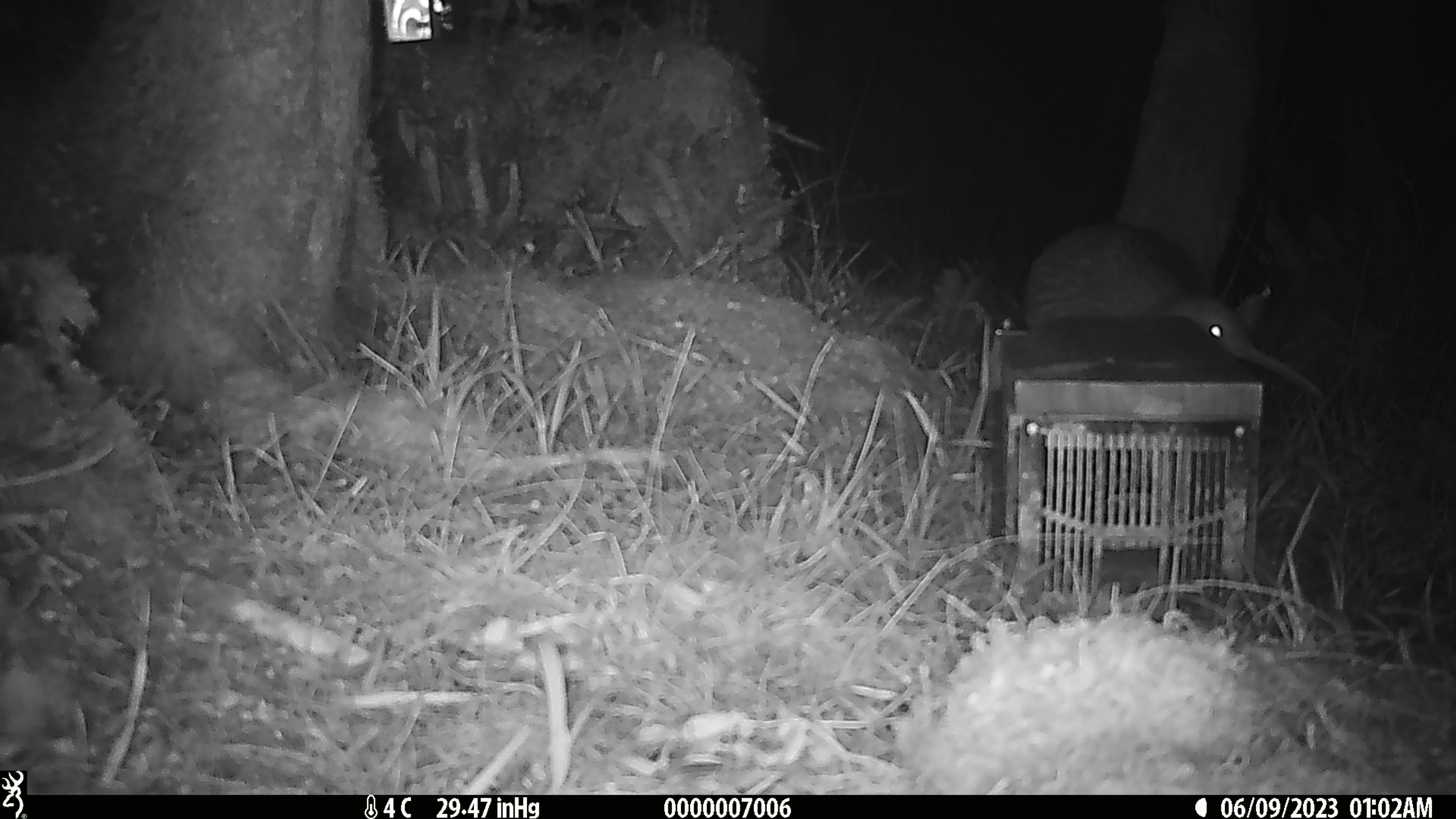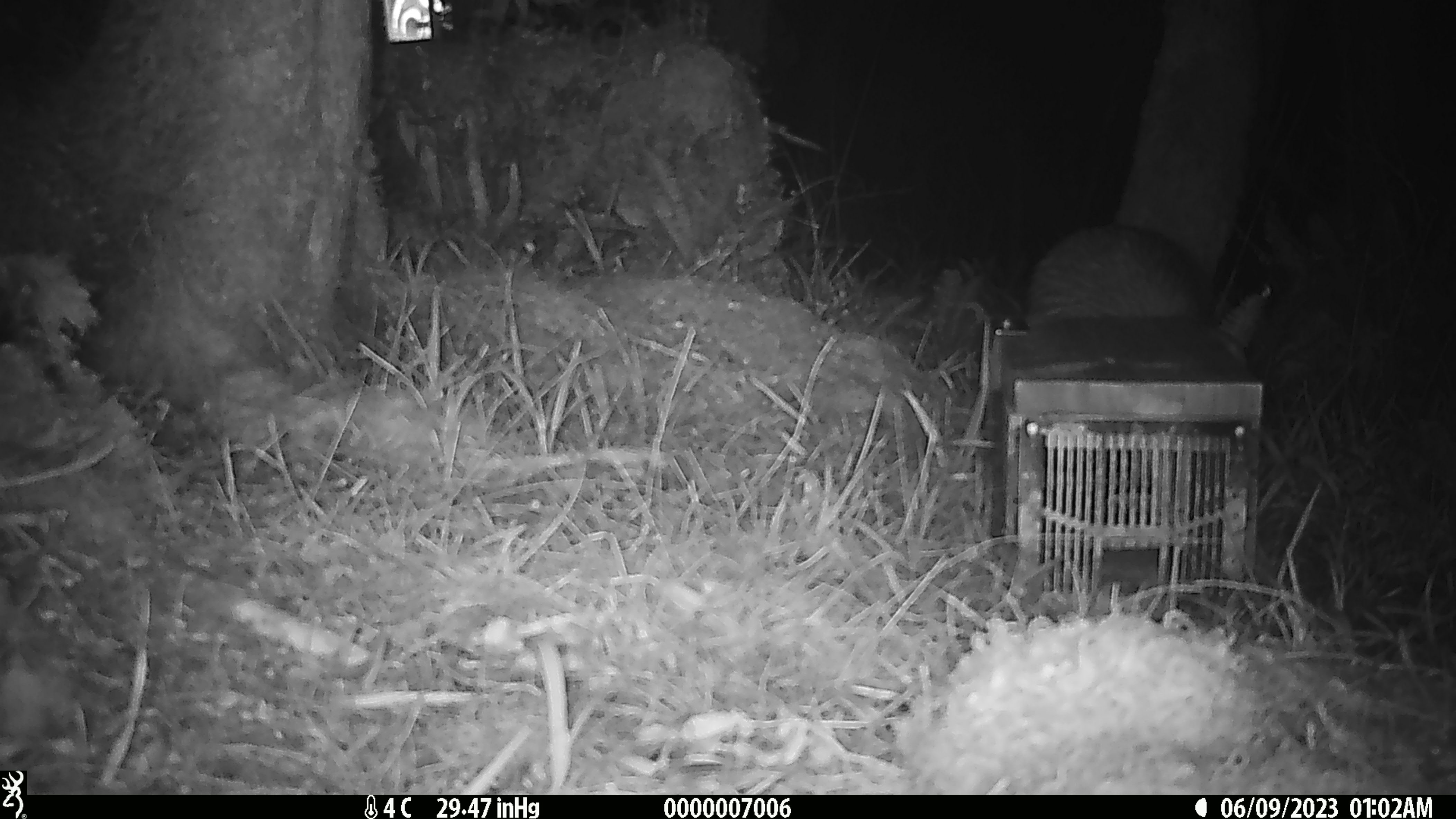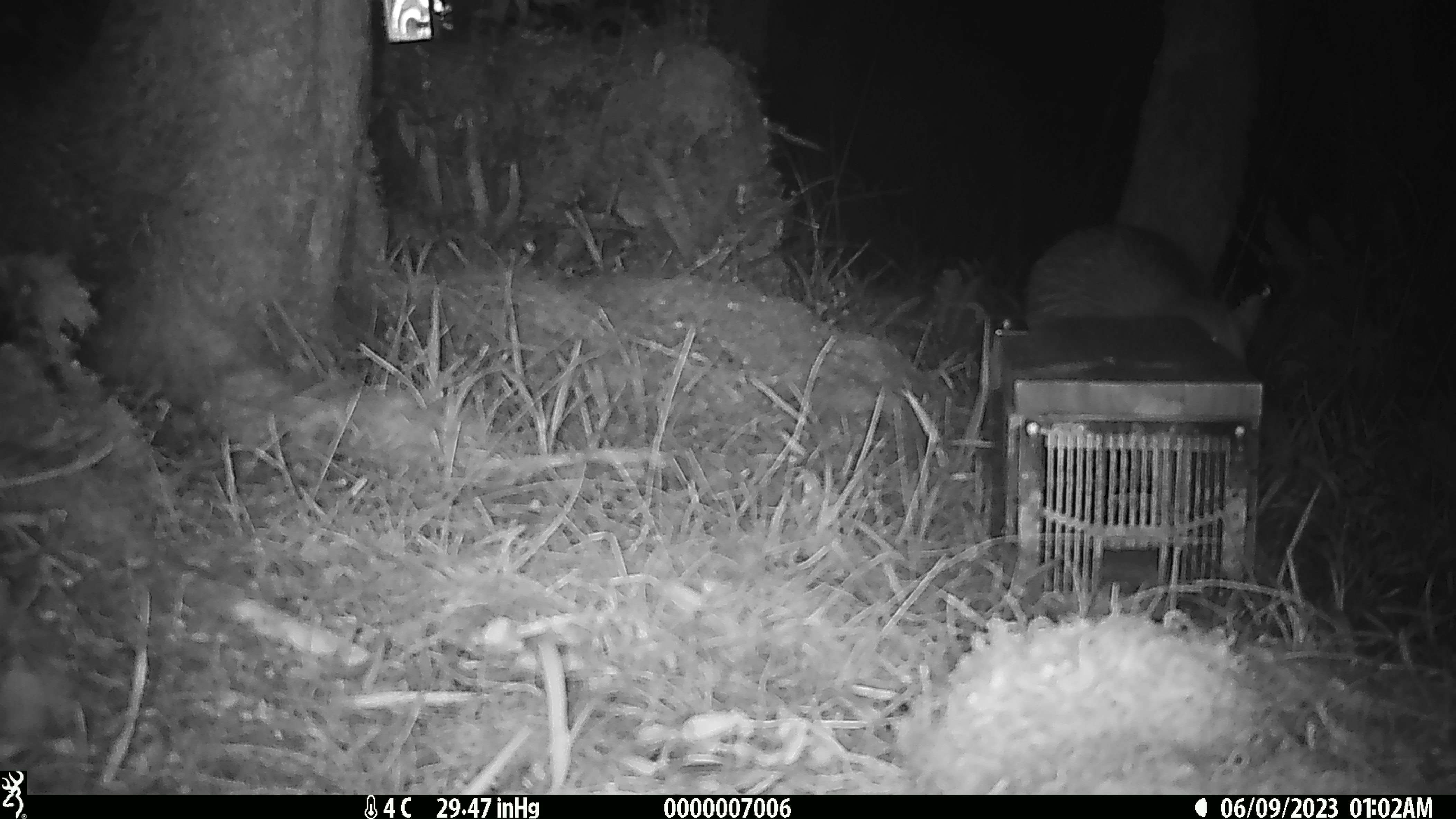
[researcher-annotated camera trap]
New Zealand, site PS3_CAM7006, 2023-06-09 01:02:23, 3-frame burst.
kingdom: Animalia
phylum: Chordata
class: Aves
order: Apterygiformes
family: Apterygidae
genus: Apteryx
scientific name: Apteryx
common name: kiwi